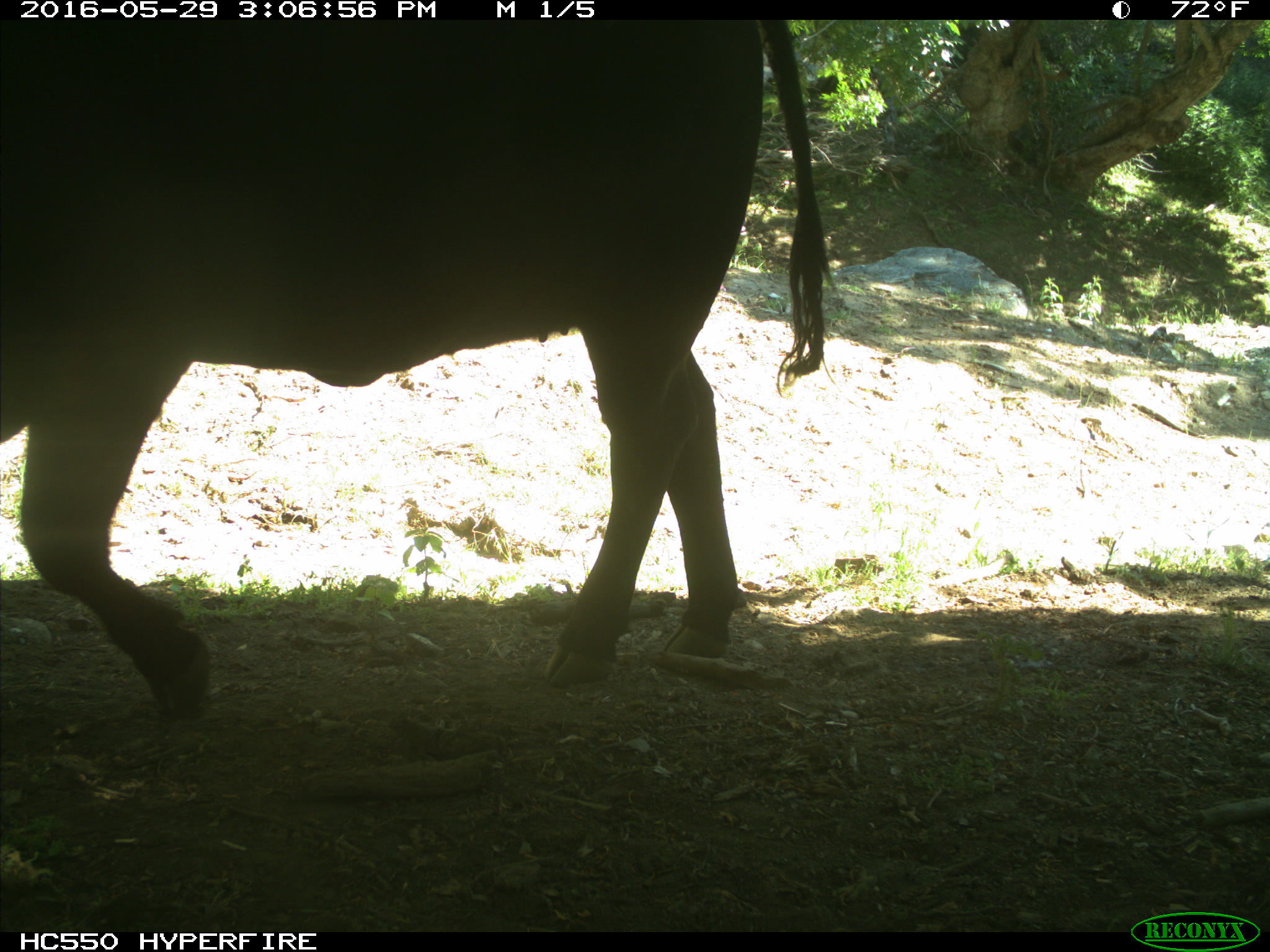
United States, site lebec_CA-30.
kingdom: Animalia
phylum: Chordata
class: Mammalia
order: Artiodactyla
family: Bovidae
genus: Bos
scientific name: Bos taurus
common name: domestic cow